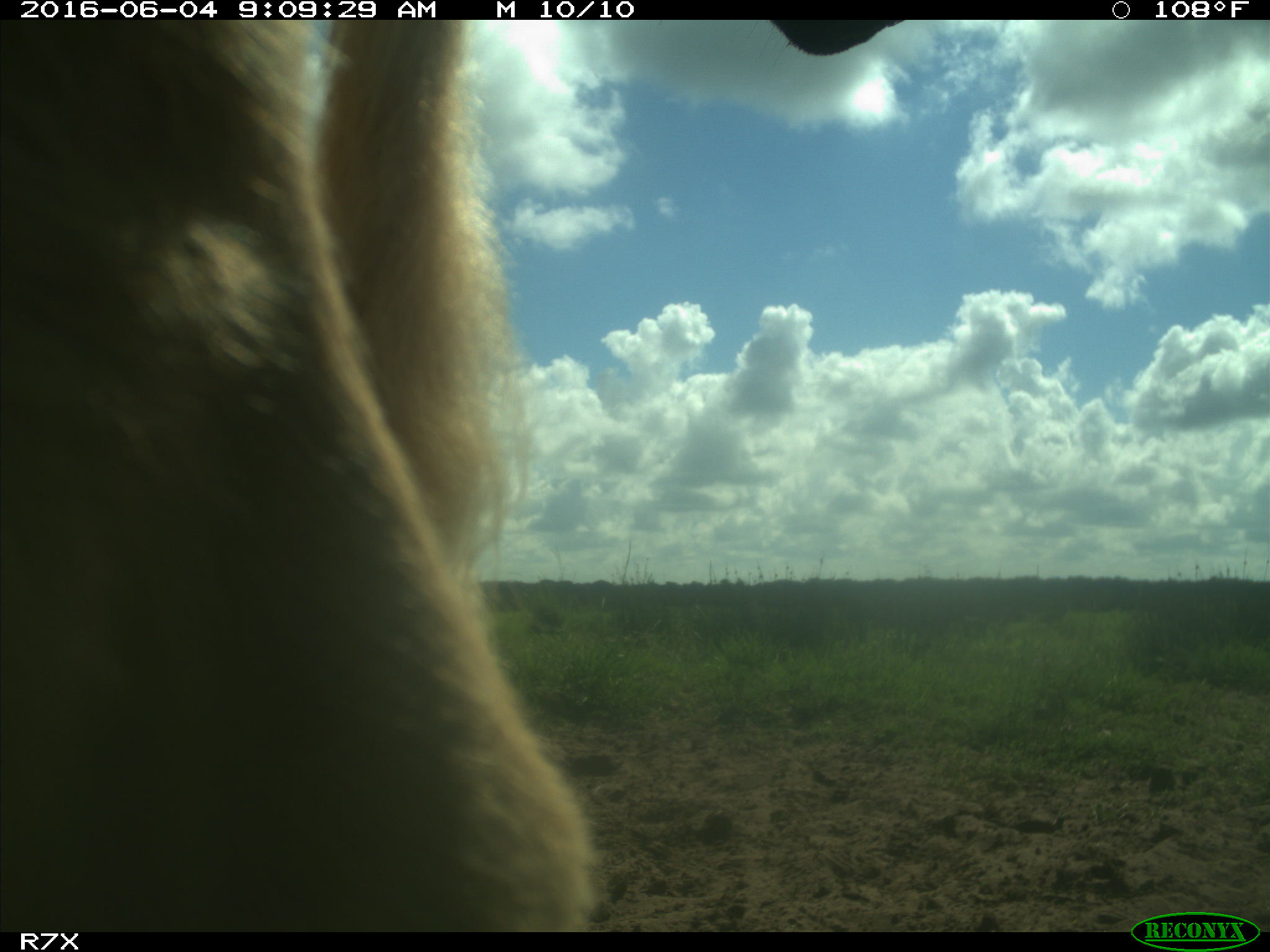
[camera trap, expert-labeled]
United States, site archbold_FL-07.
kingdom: Animalia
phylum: Chordata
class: Mammalia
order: Artiodactyla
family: Bovidae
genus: Bos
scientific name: Bos taurus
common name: domestic cow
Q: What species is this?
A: Bos taurus (domestic cow).